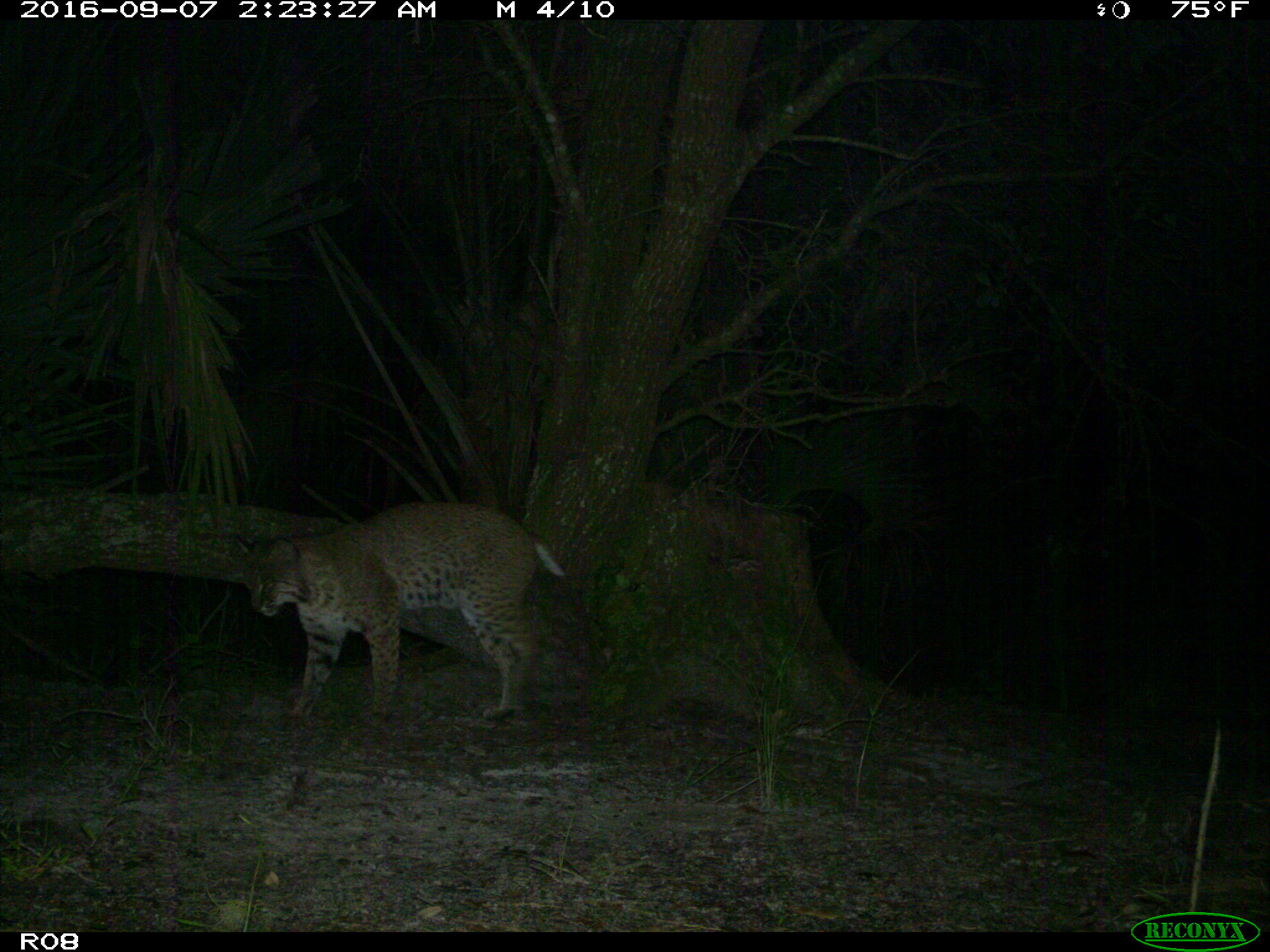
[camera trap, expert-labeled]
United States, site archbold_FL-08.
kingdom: Animalia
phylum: Chordata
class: Mammalia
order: Carnivora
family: Felidae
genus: Lynx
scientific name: Lynx rufus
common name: bobcat